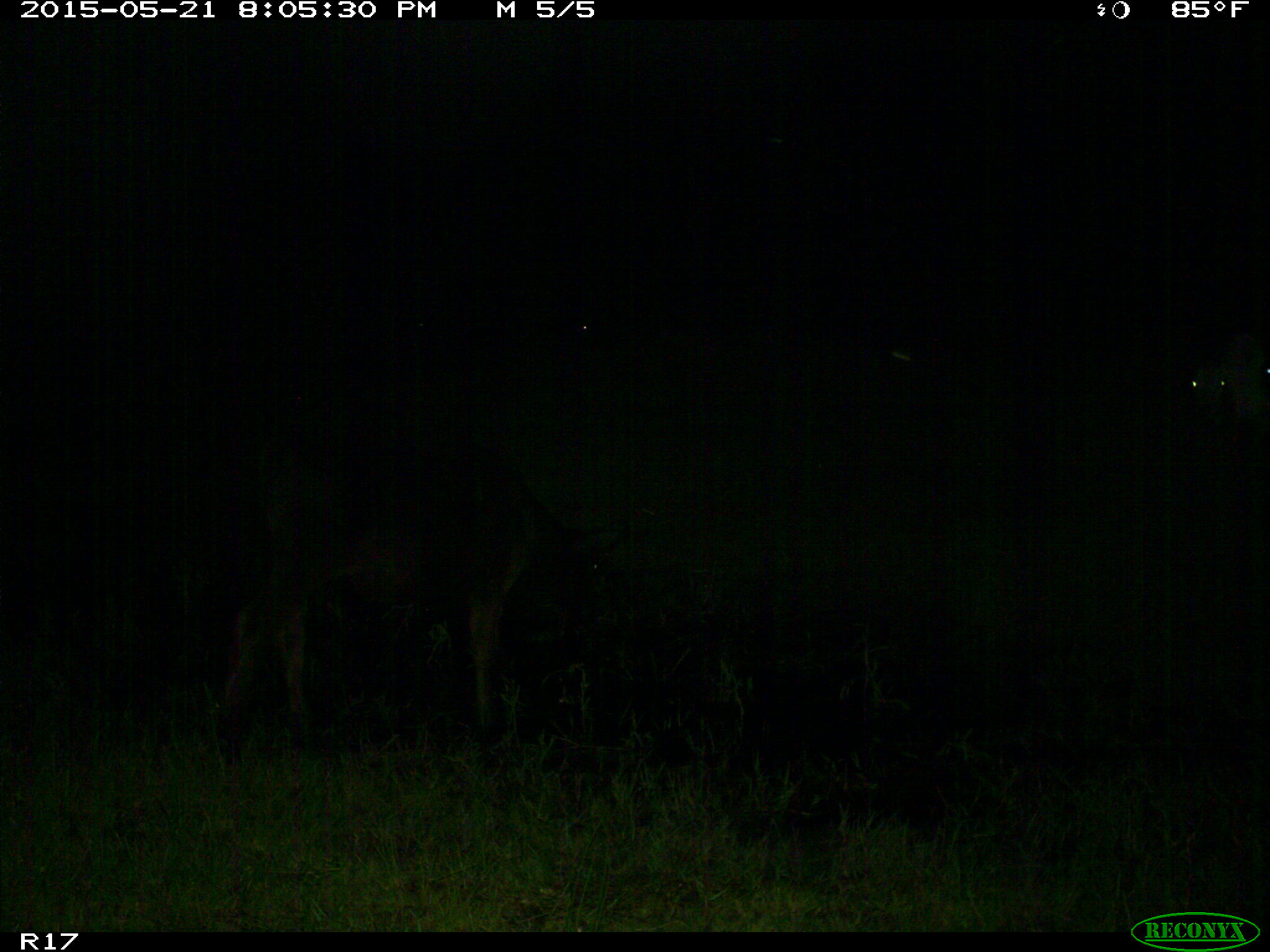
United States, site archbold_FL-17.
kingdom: Animalia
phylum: Chordata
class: Mammalia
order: Artiodactyla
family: Bovidae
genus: Bos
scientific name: Bos taurus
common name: domestic cow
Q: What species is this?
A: Bos taurus (domestic cow).